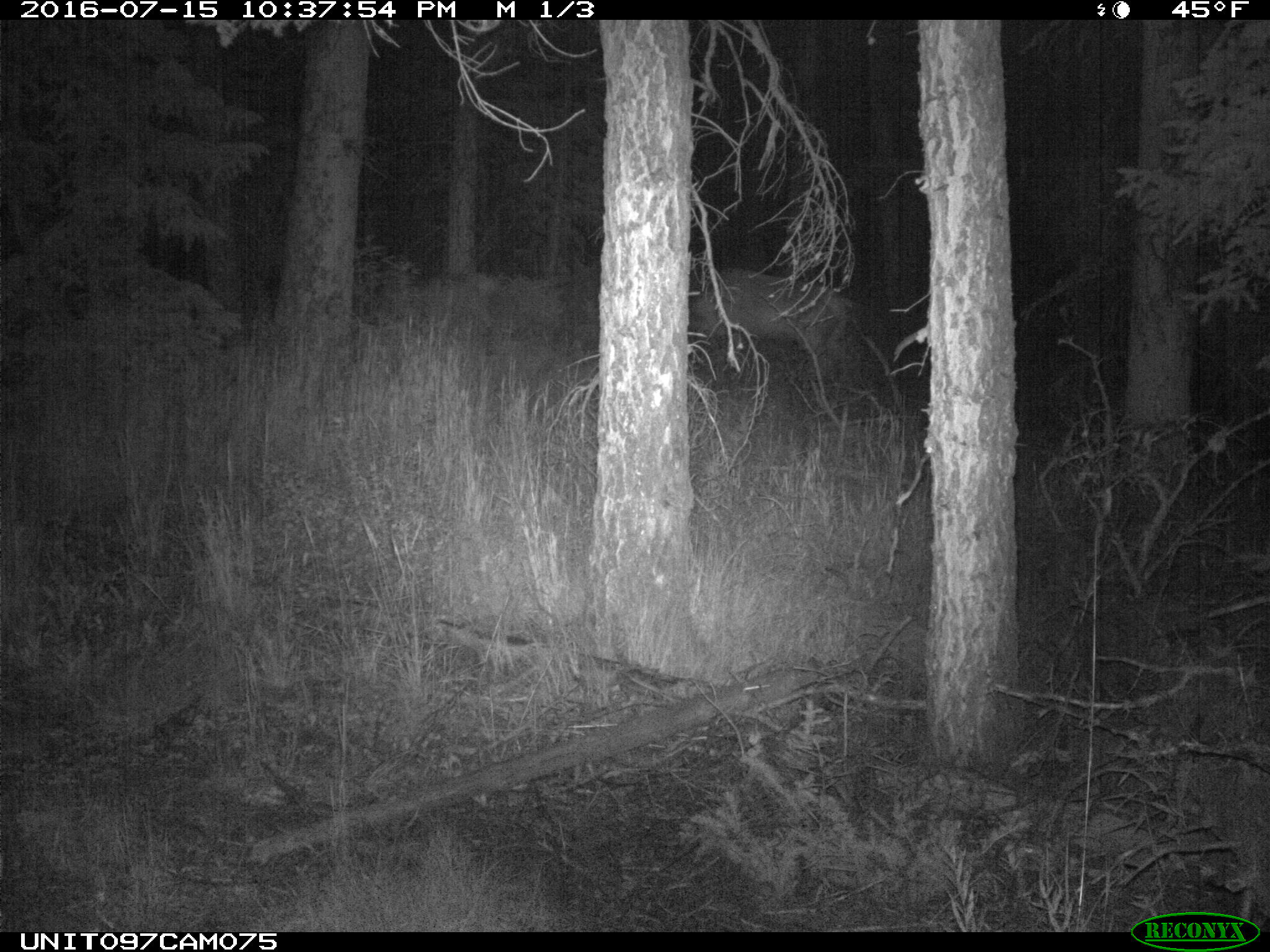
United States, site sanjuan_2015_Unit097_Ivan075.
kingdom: Animalia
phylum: Chordata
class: Mammalia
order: Artiodactyla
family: Cervidae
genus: Cervus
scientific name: Cervus elaphus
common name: red deer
Cervus elaphus (red deer).